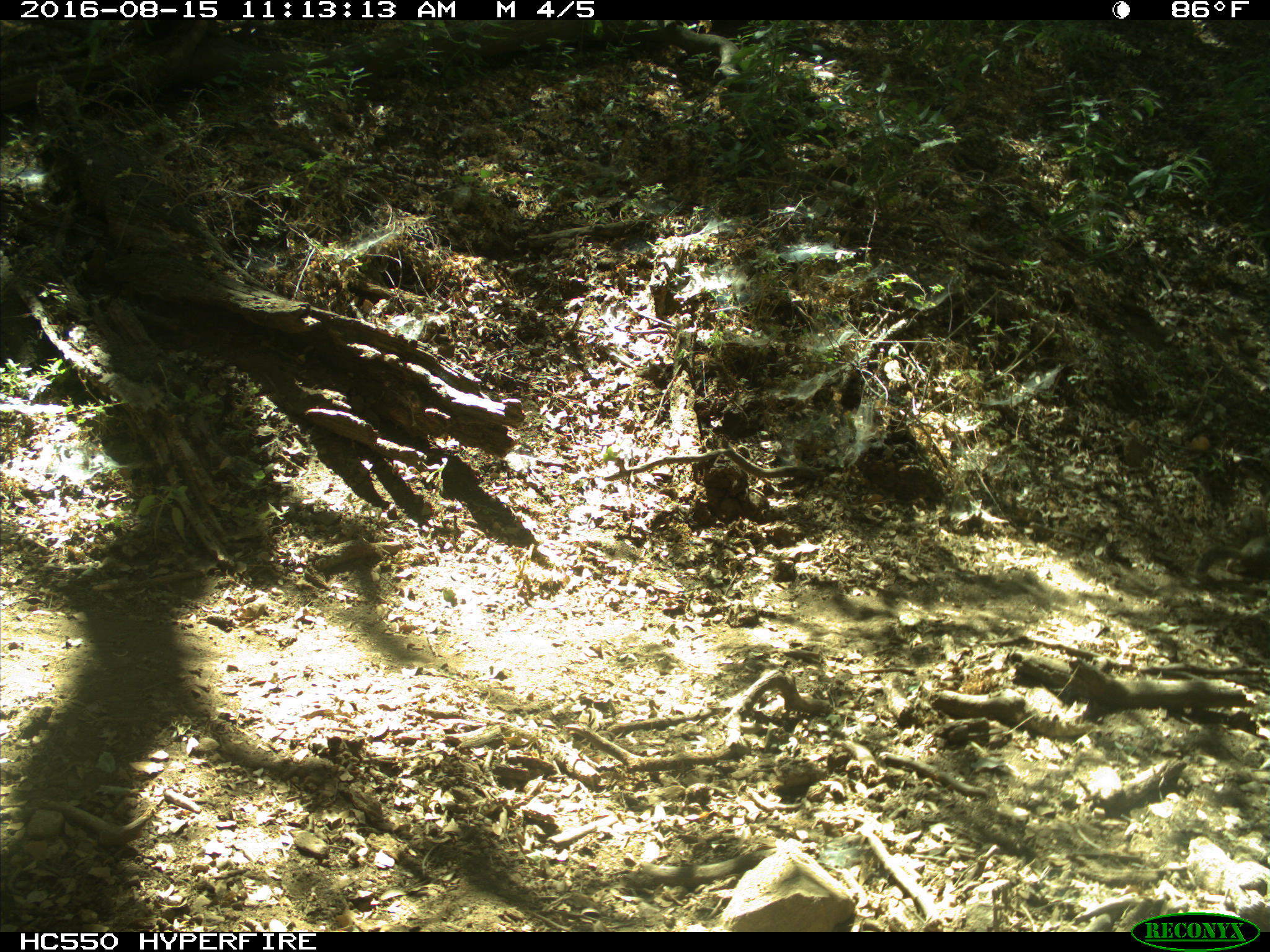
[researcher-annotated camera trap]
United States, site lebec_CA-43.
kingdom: Animalia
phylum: Chordata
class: Mammalia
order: Rodentia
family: Sciuridae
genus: Otospermophilus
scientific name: Otospermophilus beecheyi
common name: california ground squirrel